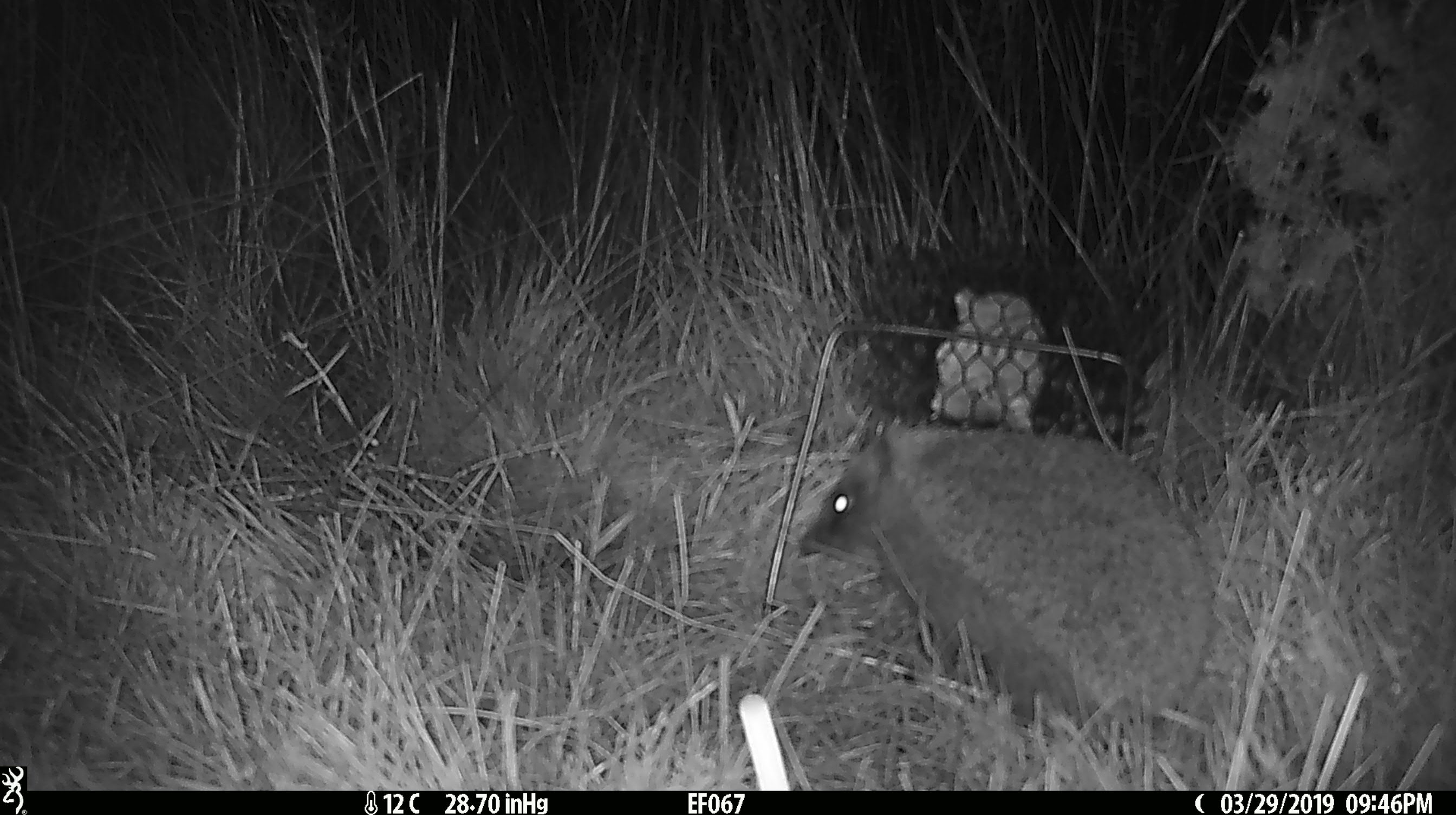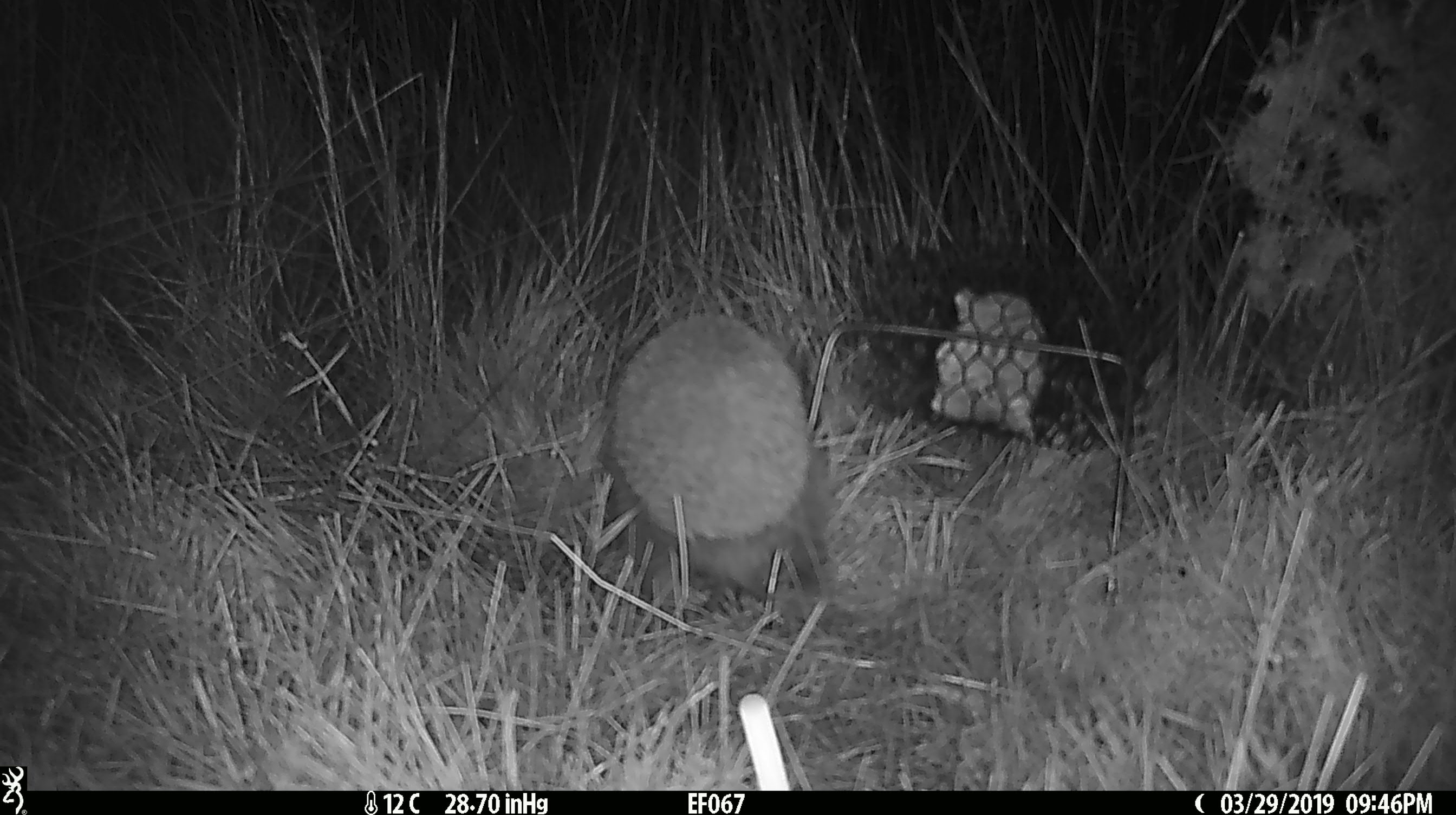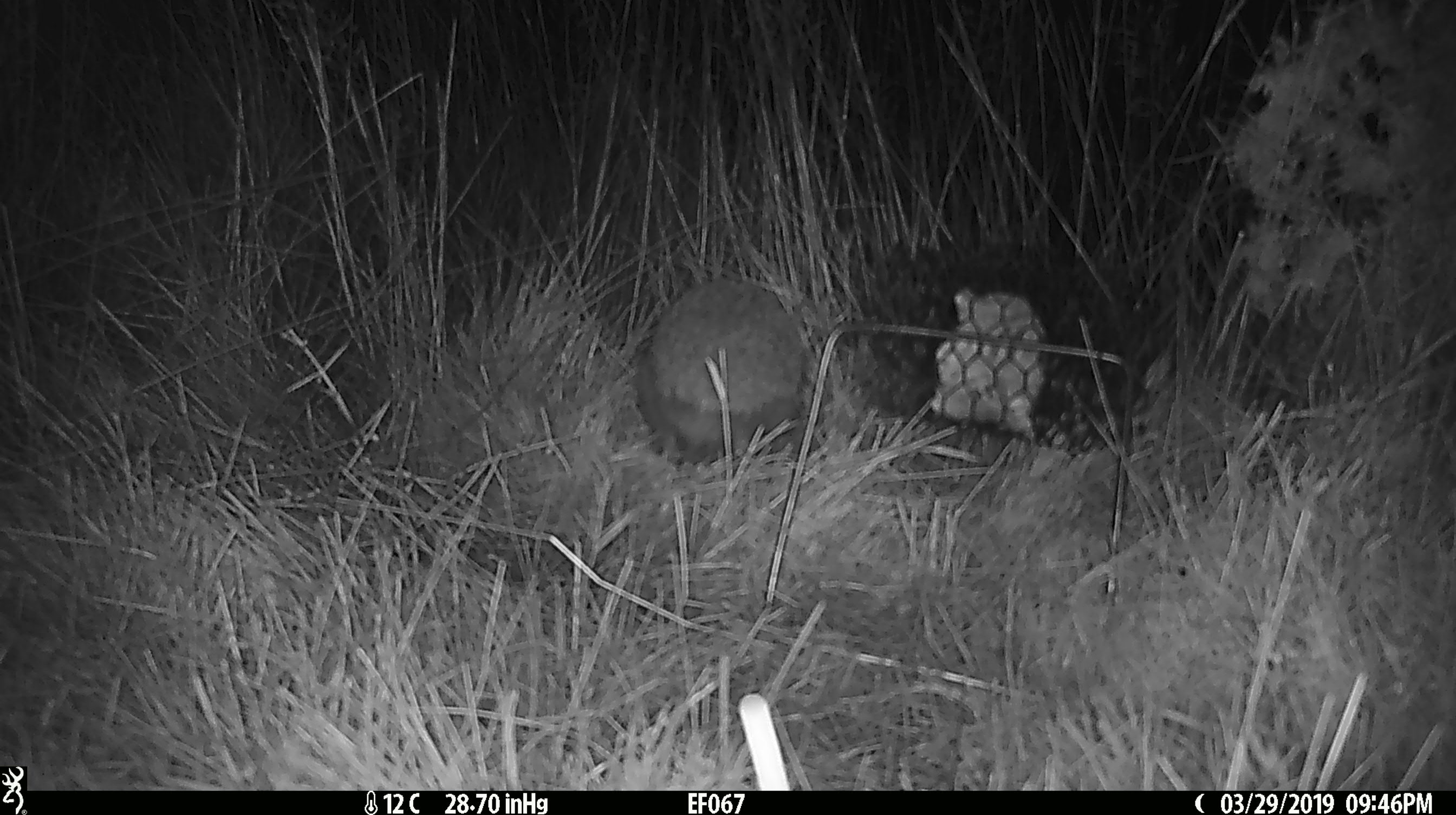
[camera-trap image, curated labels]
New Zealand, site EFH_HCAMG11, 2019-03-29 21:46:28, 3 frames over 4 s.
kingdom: Animalia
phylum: Chordata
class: Mammalia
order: Eulipotyphla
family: Erinaceidae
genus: Erinaceus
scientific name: Erinaceus europaeus europaeus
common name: european hedgehog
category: hedgehog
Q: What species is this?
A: Hedgehog (european hedgehog) (Erinaceus europaeus europaeus).